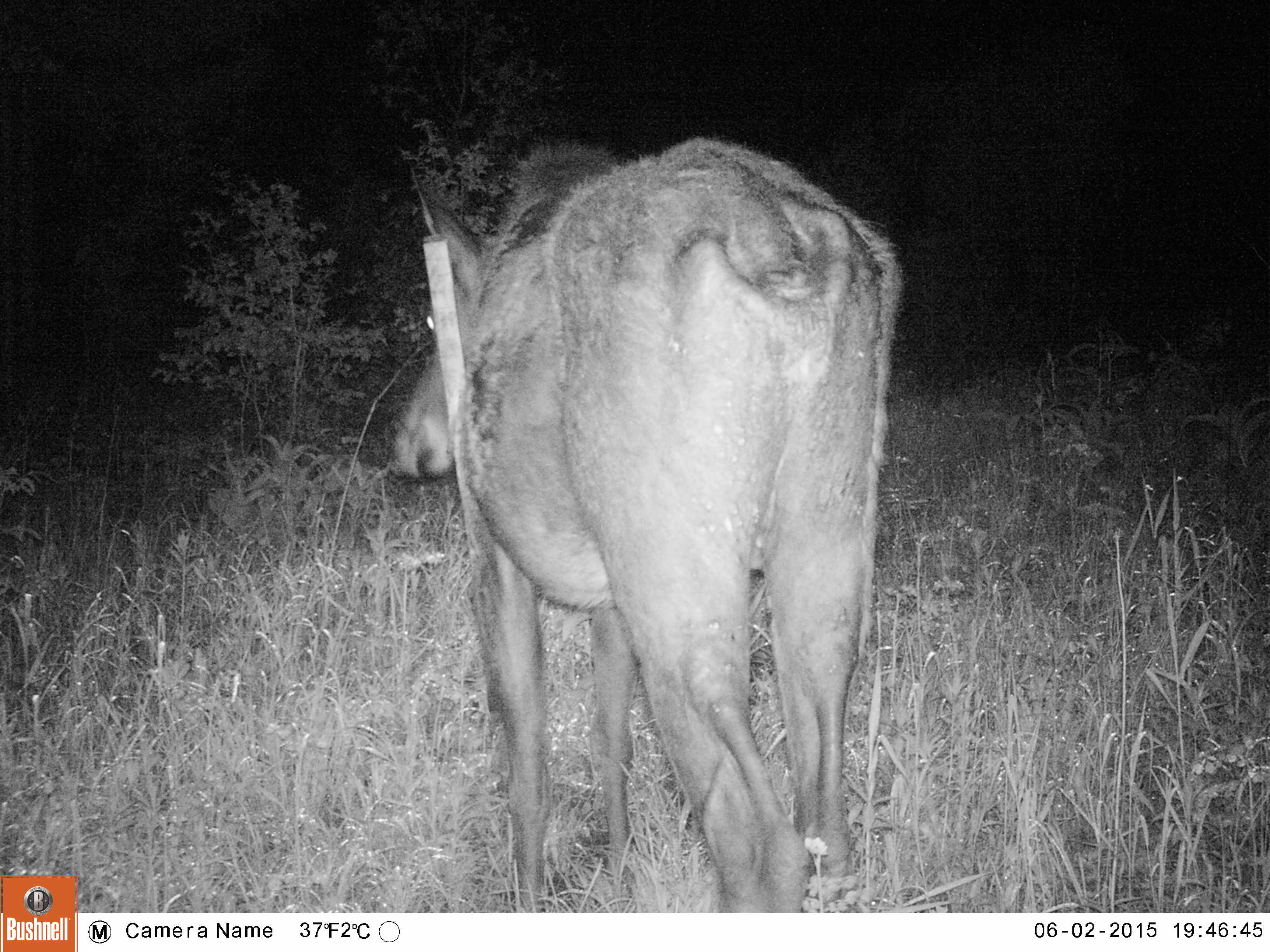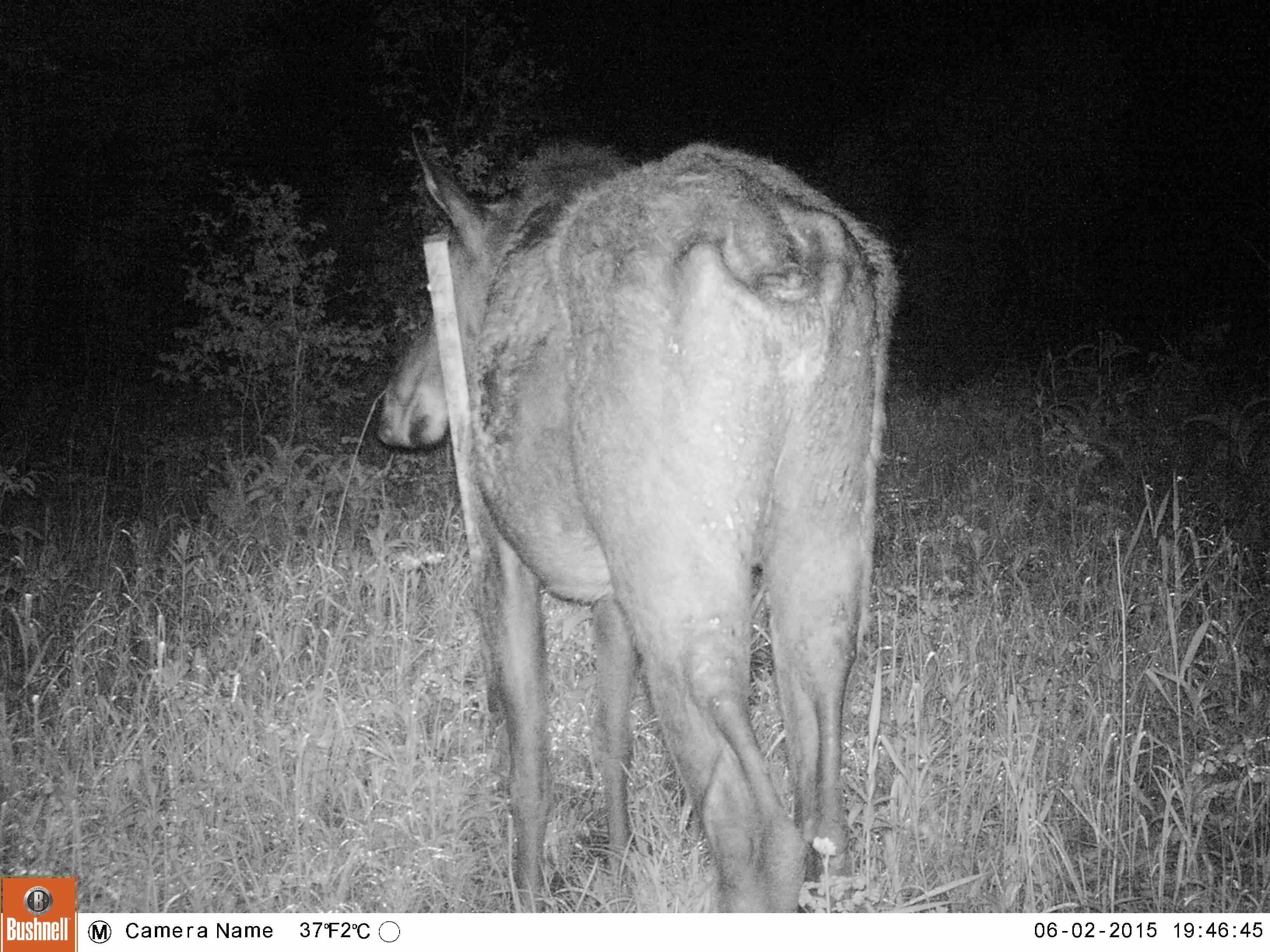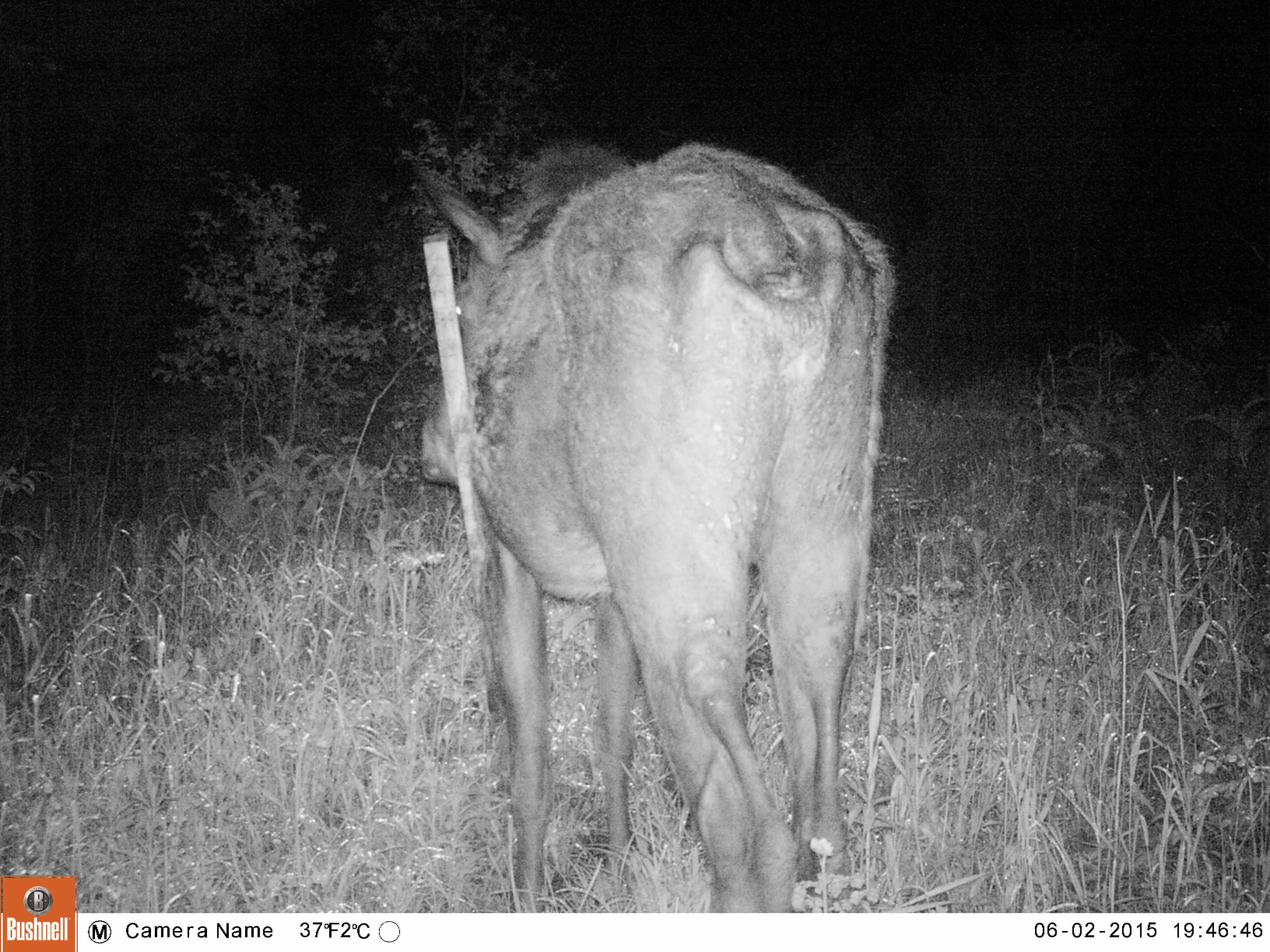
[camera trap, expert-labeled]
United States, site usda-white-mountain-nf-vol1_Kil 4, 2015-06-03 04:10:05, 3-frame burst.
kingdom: Animalia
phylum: Chordata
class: Mammalia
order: Artiodactyla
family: Cervidae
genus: Alces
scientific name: Alces alces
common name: moose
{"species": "moose (Alces alces)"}